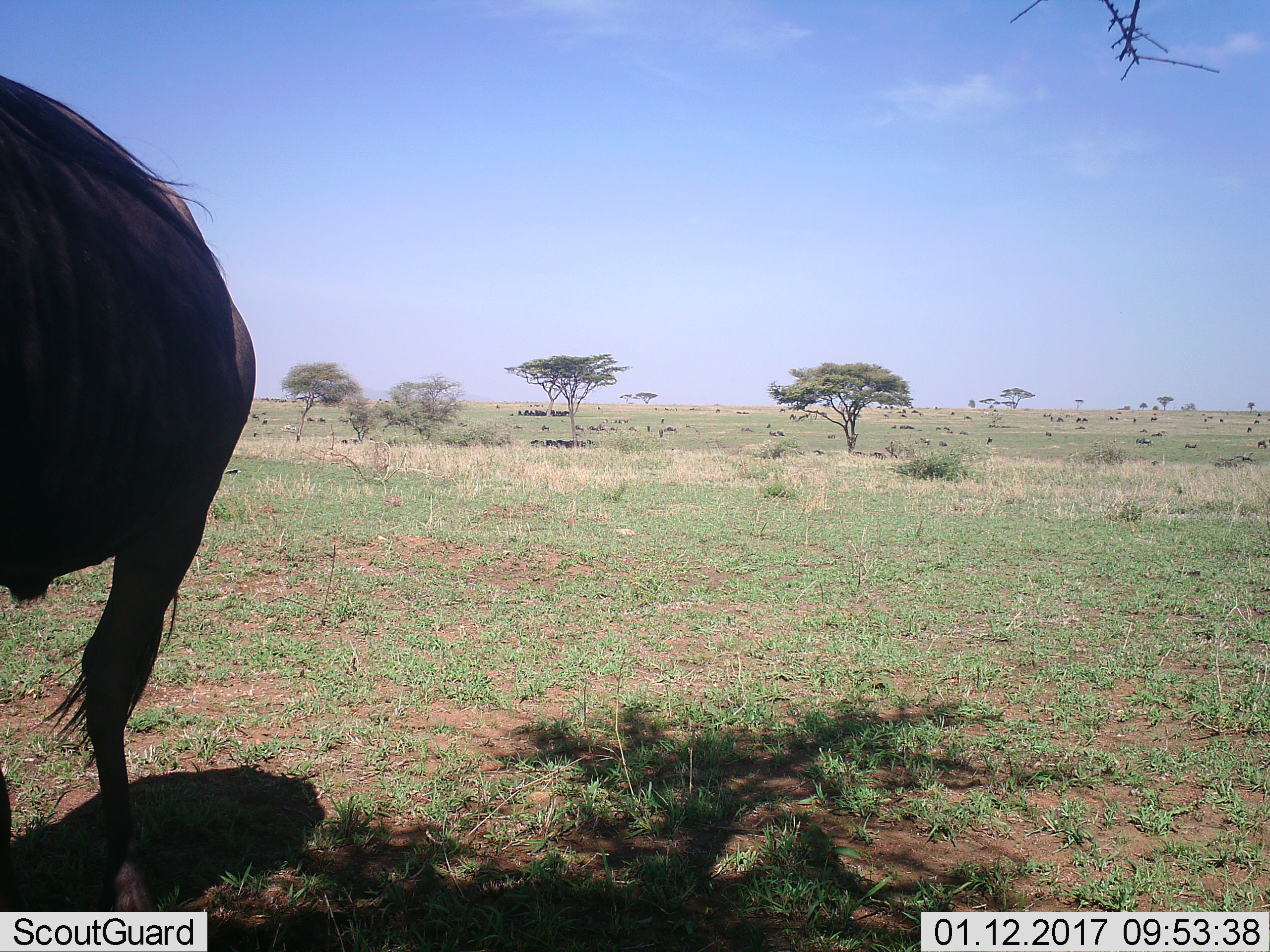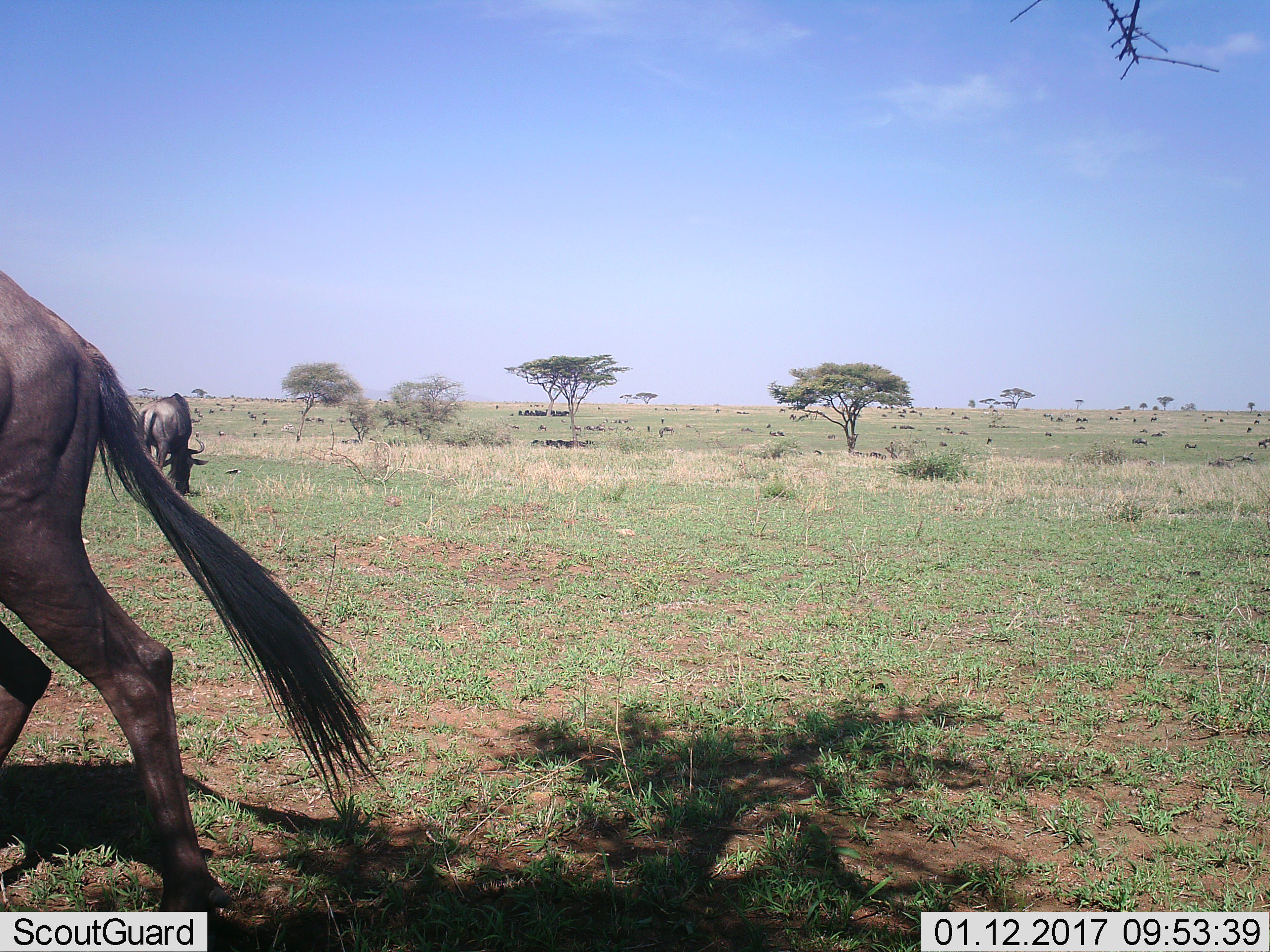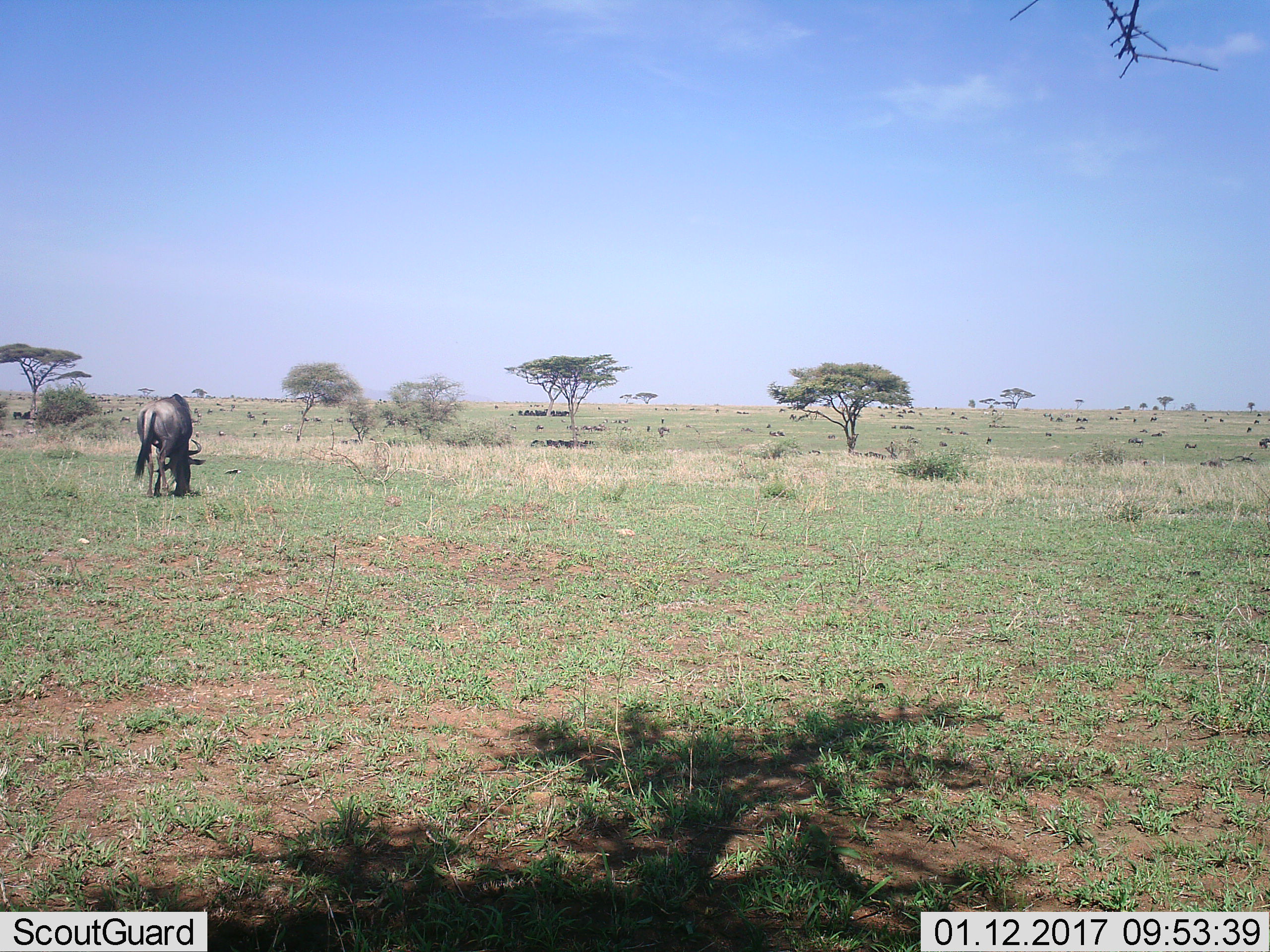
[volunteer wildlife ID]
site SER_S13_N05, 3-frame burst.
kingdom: Animalia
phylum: Chordata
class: Mammalia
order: Artiodactyla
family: Bovidae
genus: Connochaetes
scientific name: Connochaetes taurinus taurinus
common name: blue wildebeest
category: wildebeestblue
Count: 11-50.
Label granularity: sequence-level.